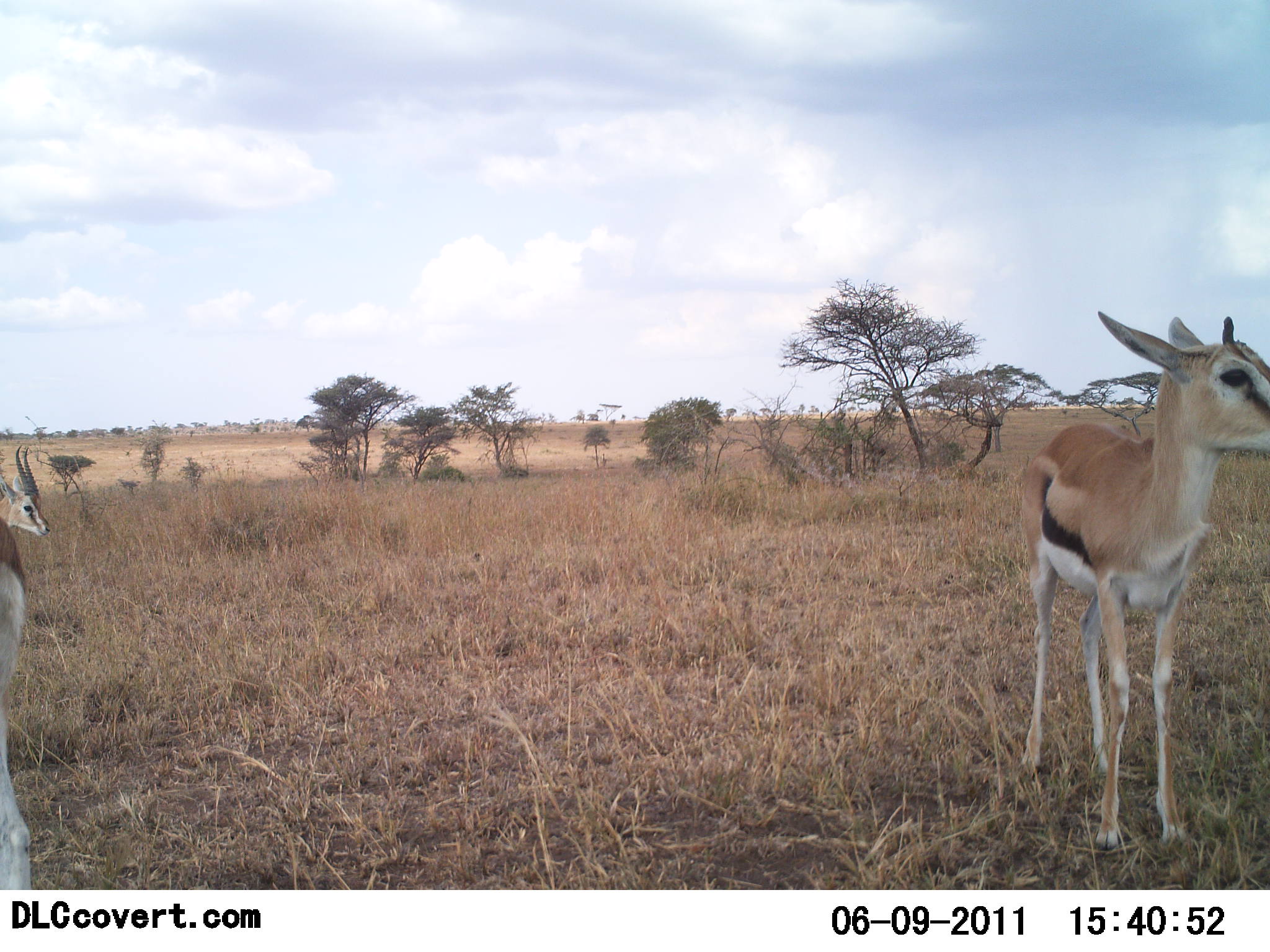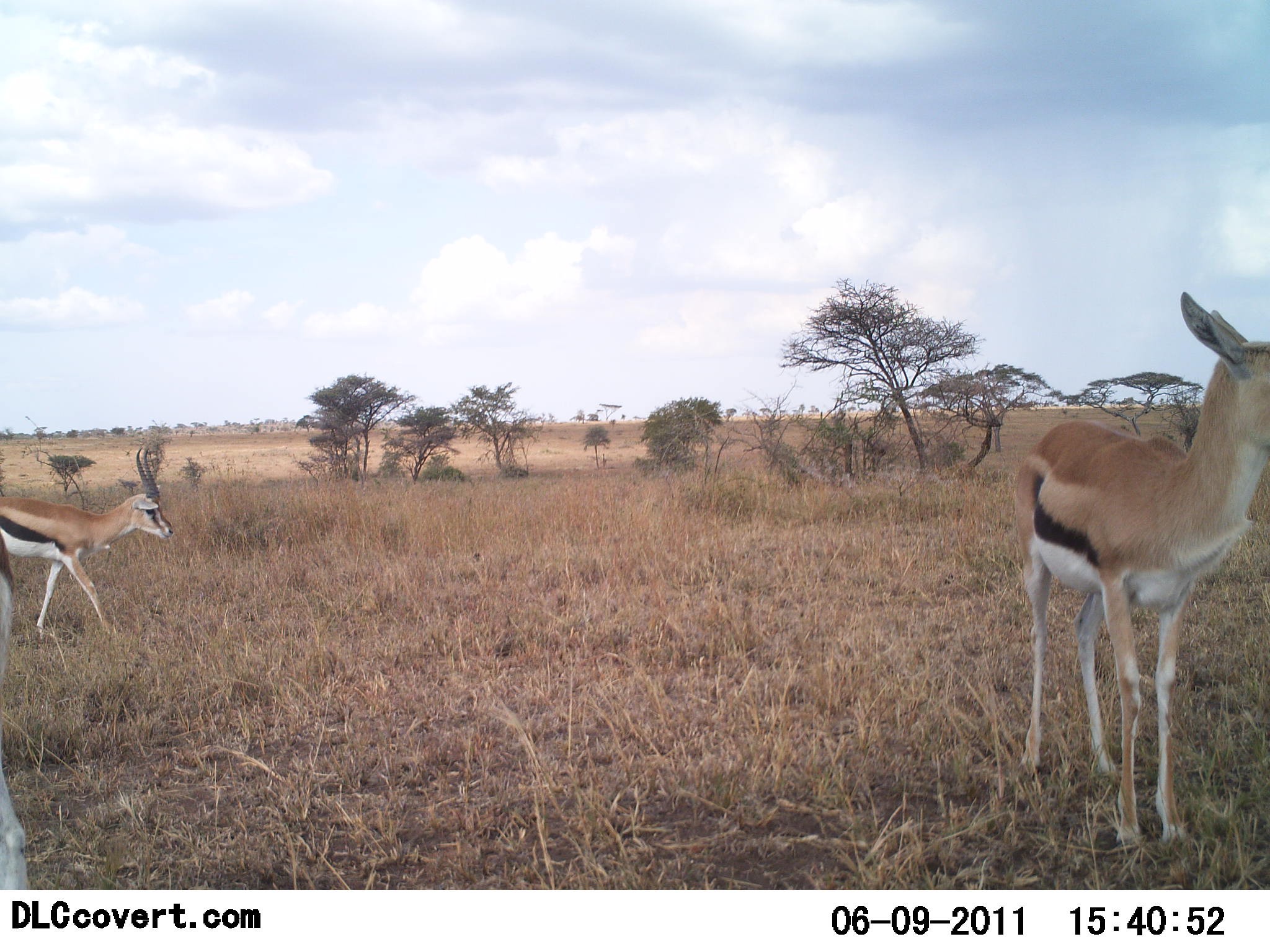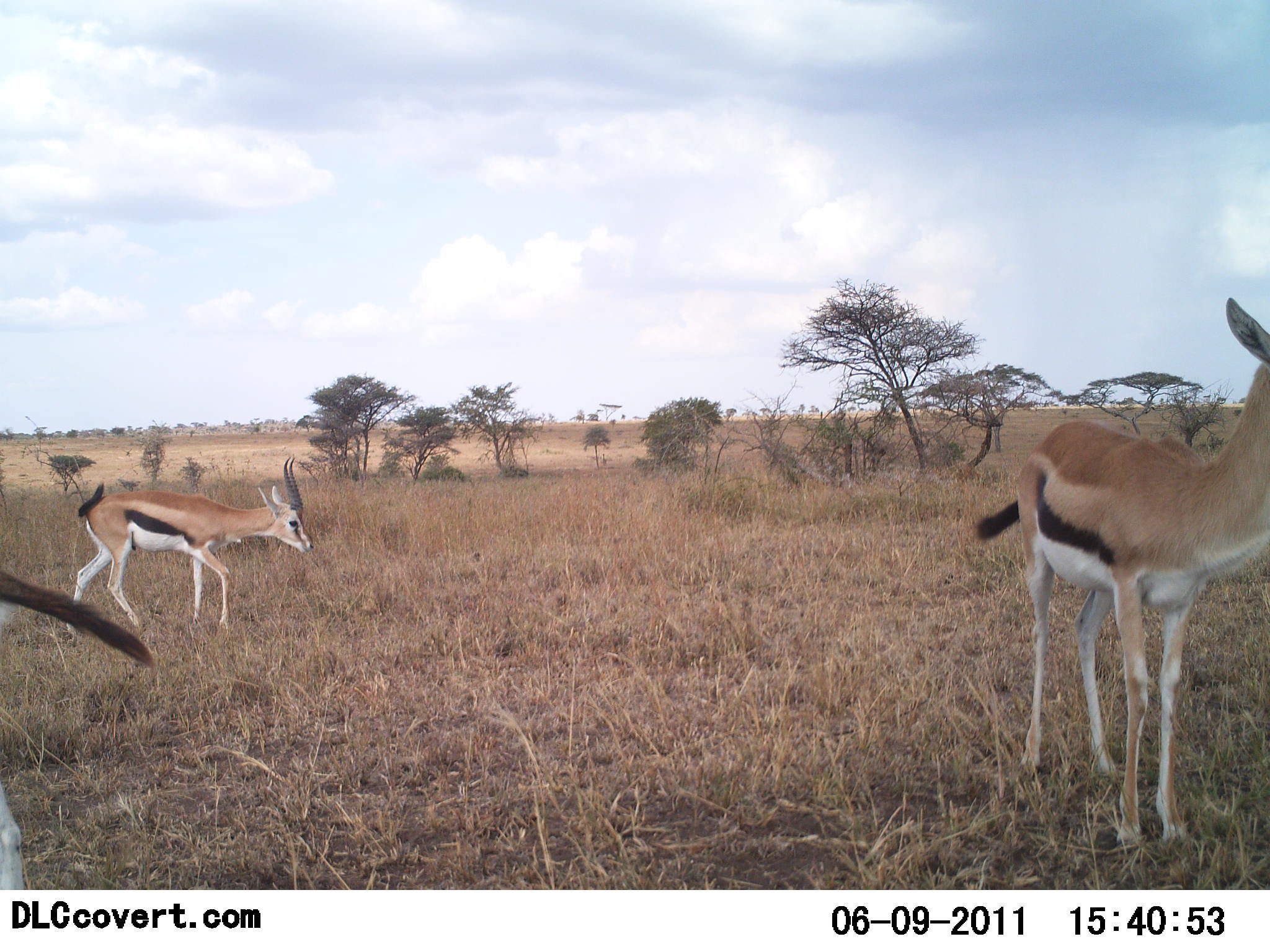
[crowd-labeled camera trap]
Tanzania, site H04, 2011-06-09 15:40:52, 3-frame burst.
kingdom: Animalia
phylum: Chordata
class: Mammalia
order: Artiodactyla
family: Bovidae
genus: Eudorcas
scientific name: Eudorcas thomsonii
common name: thomson's gazelle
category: gazellethomsons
Gazellethomsons (thomson's gazelle) (Eudorcas thomsonii), count 3. Behavior (volunteer vote fractions): standing 73%, resting 0%, moving 64%, interacting 0%. Young present (vote fraction): 9%. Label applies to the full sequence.